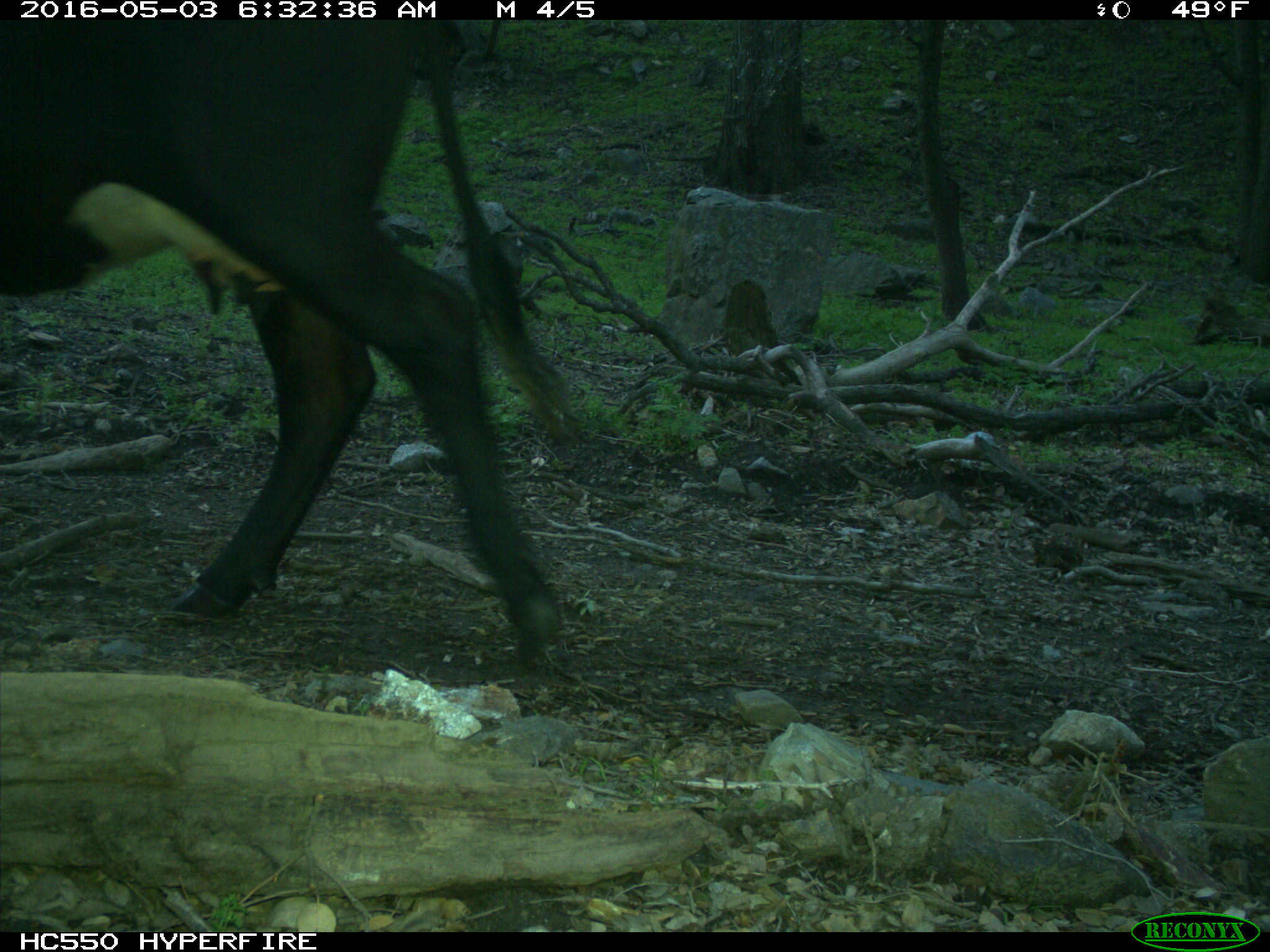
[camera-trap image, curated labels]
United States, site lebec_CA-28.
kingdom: Animalia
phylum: Chordata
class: Mammalia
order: Artiodactyla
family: Bovidae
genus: Bos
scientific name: Bos taurus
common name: domestic cow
Bos taurus (domestic cow).